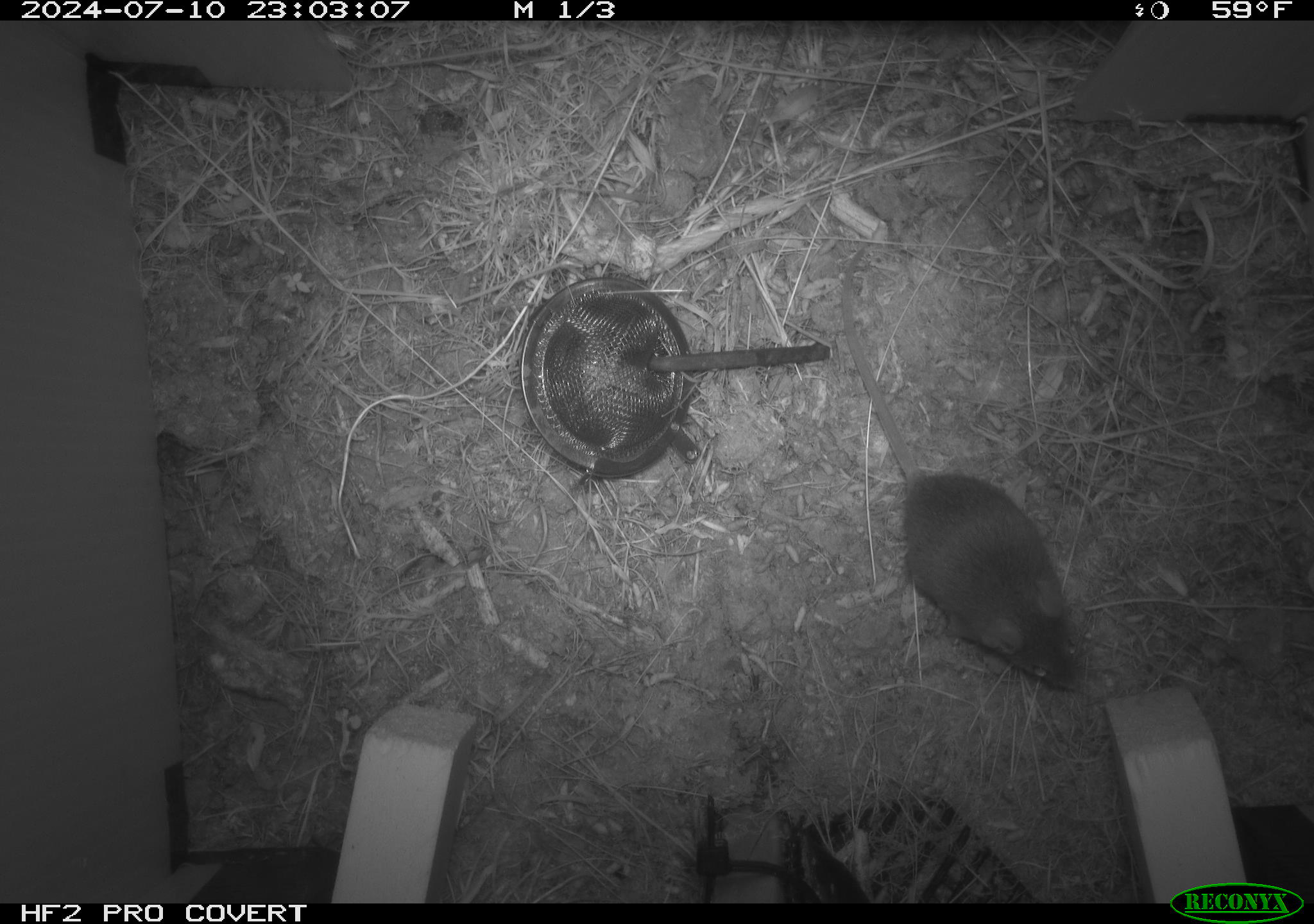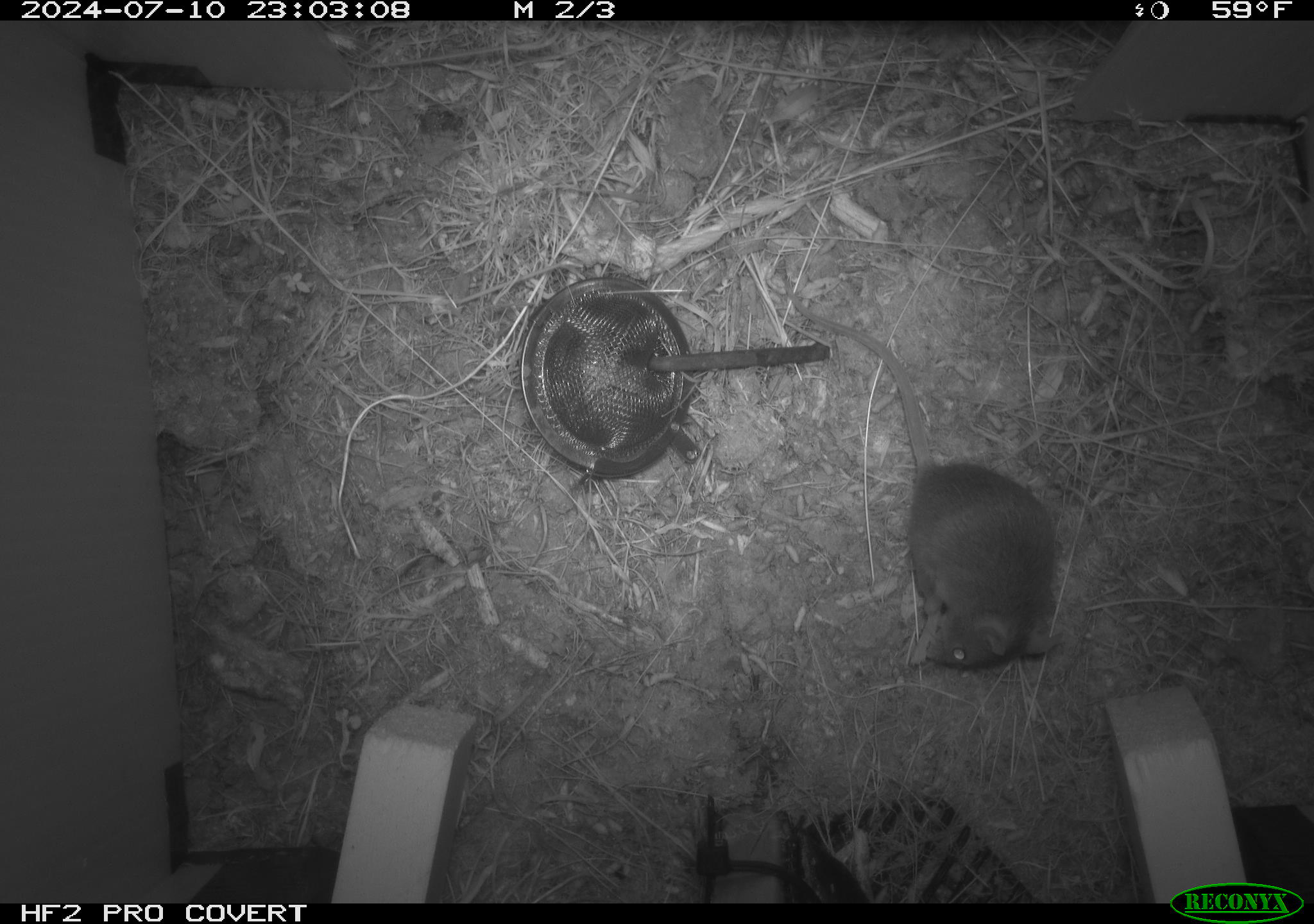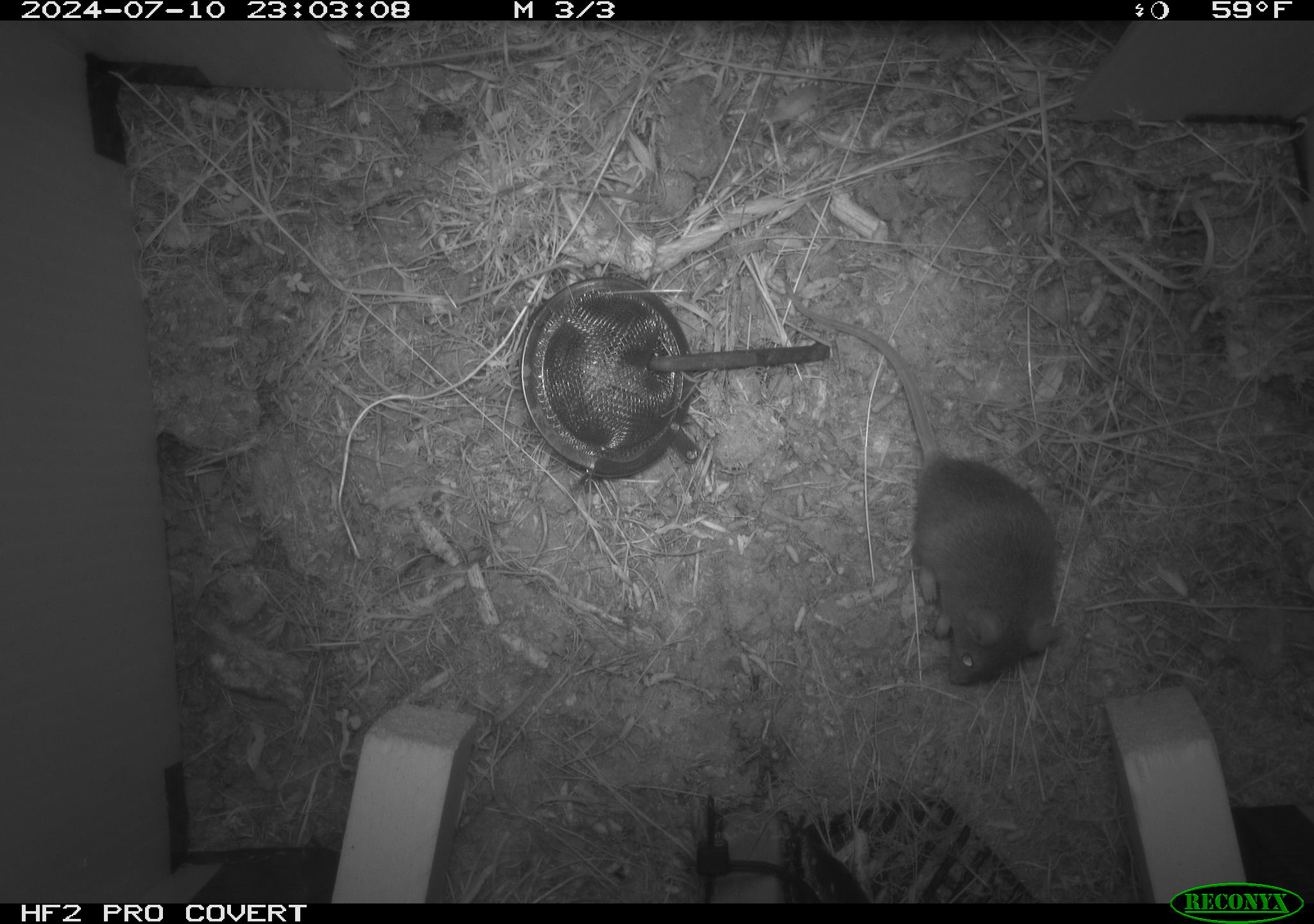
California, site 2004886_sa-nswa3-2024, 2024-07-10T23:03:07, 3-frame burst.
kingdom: Animalia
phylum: Chordata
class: Mammalia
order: Rodentia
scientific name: Rodentia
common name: rodent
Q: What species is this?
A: Rodent (Rodentia).